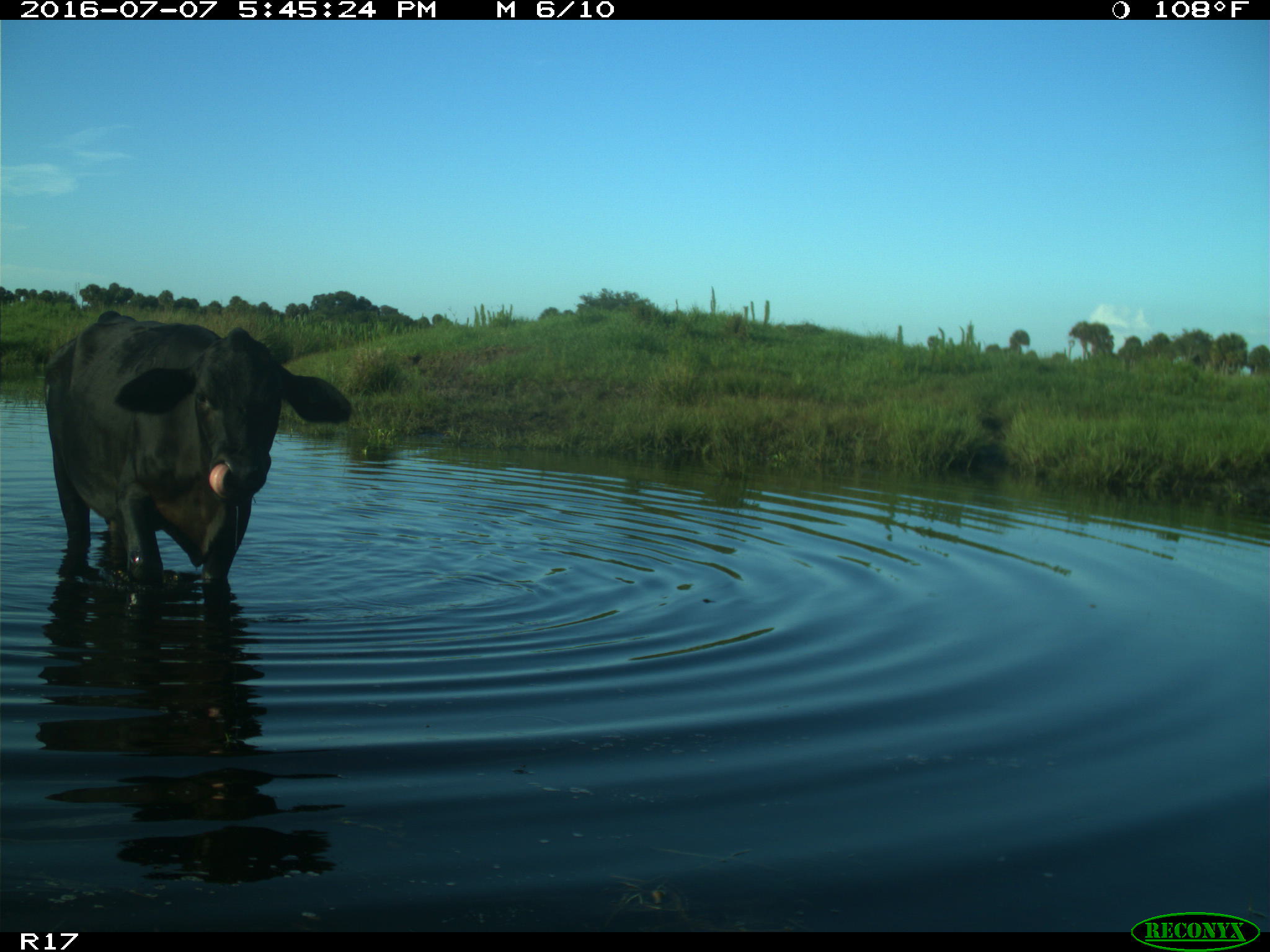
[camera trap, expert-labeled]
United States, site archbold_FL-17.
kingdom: Animalia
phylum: Chordata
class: Mammalia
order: Artiodactyla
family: Bovidae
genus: Bos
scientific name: Bos taurus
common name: domestic cow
Bos taurus (domestic cow).